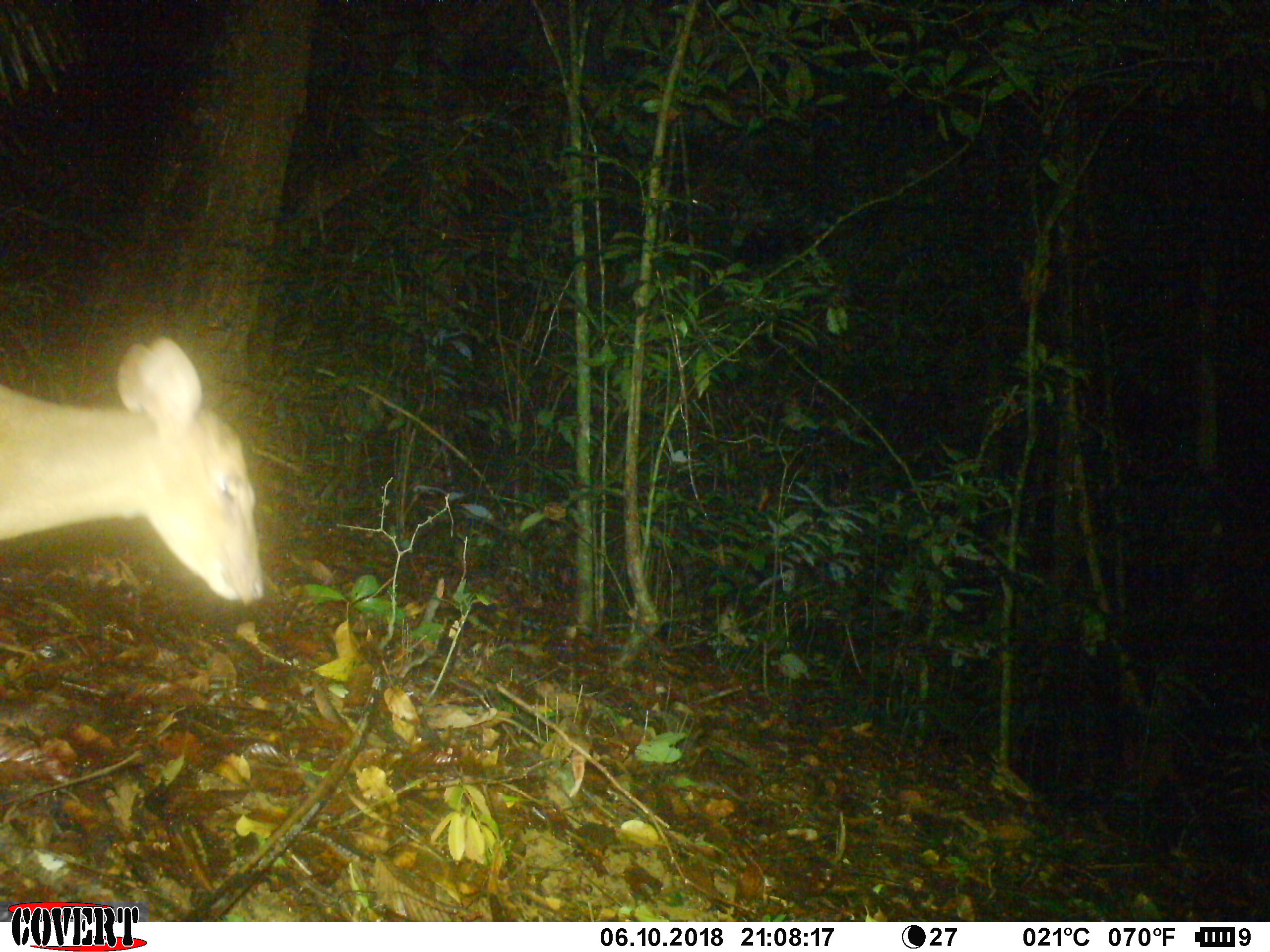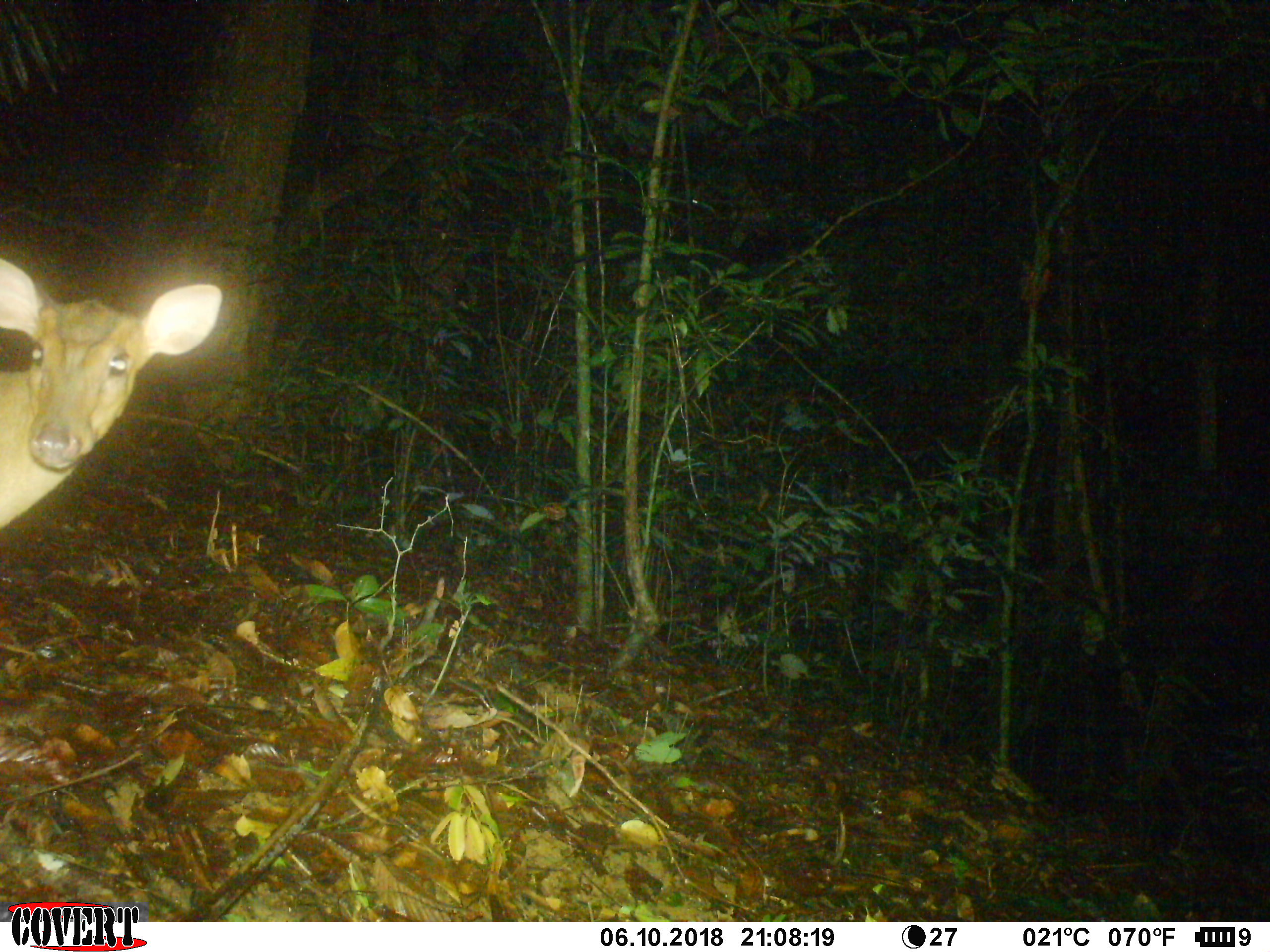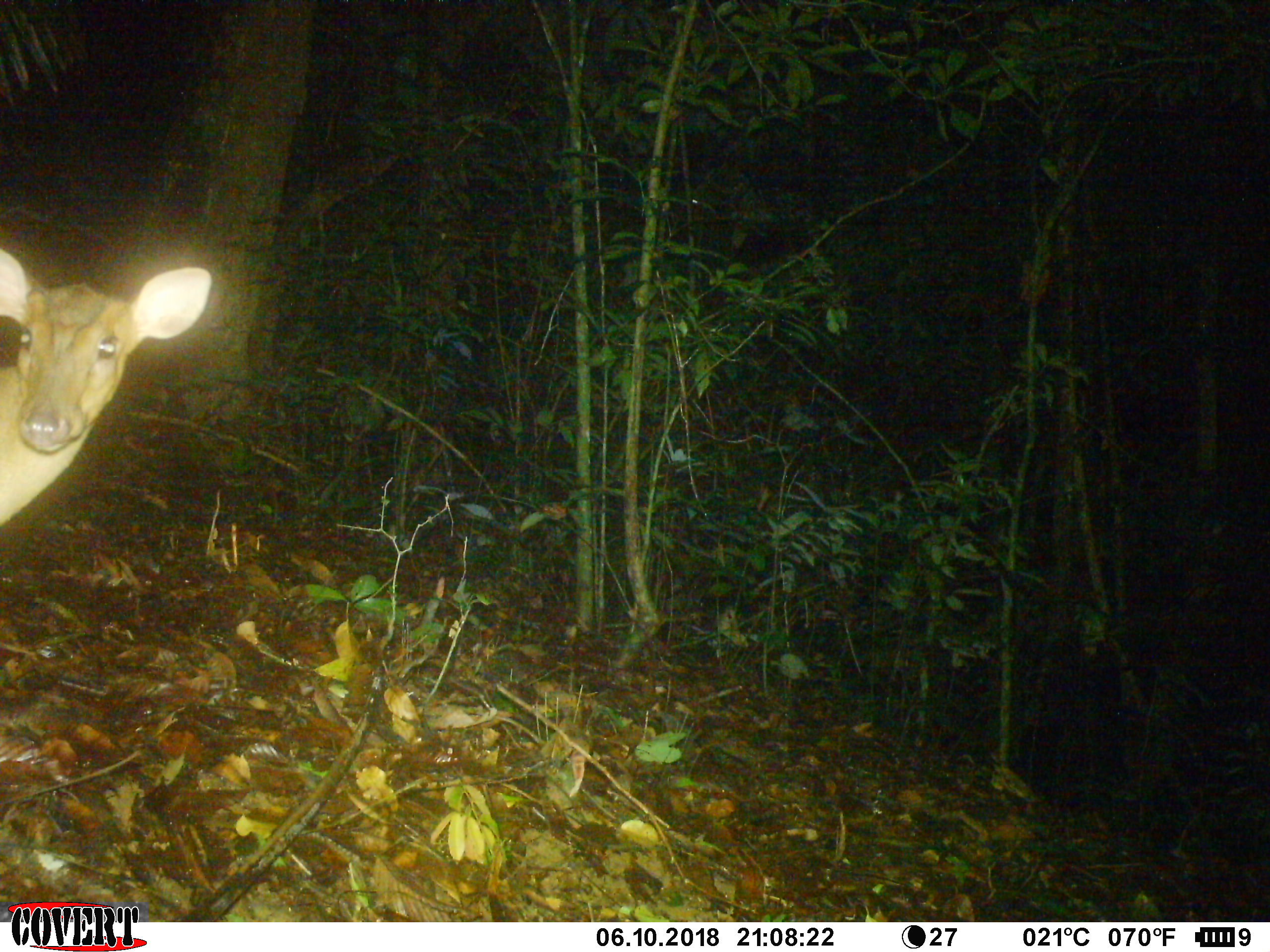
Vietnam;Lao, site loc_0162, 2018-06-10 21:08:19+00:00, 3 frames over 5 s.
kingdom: Animalia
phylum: Chordata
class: Mammalia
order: Artiodactyla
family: Cervidae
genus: Muntiacus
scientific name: Muntiacus vuquangensis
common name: large-antlered muntjac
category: large antlered muntjac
Large antlered muntjac (large-antlered muntjac) (Muntiacus vuquangensis). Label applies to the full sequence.